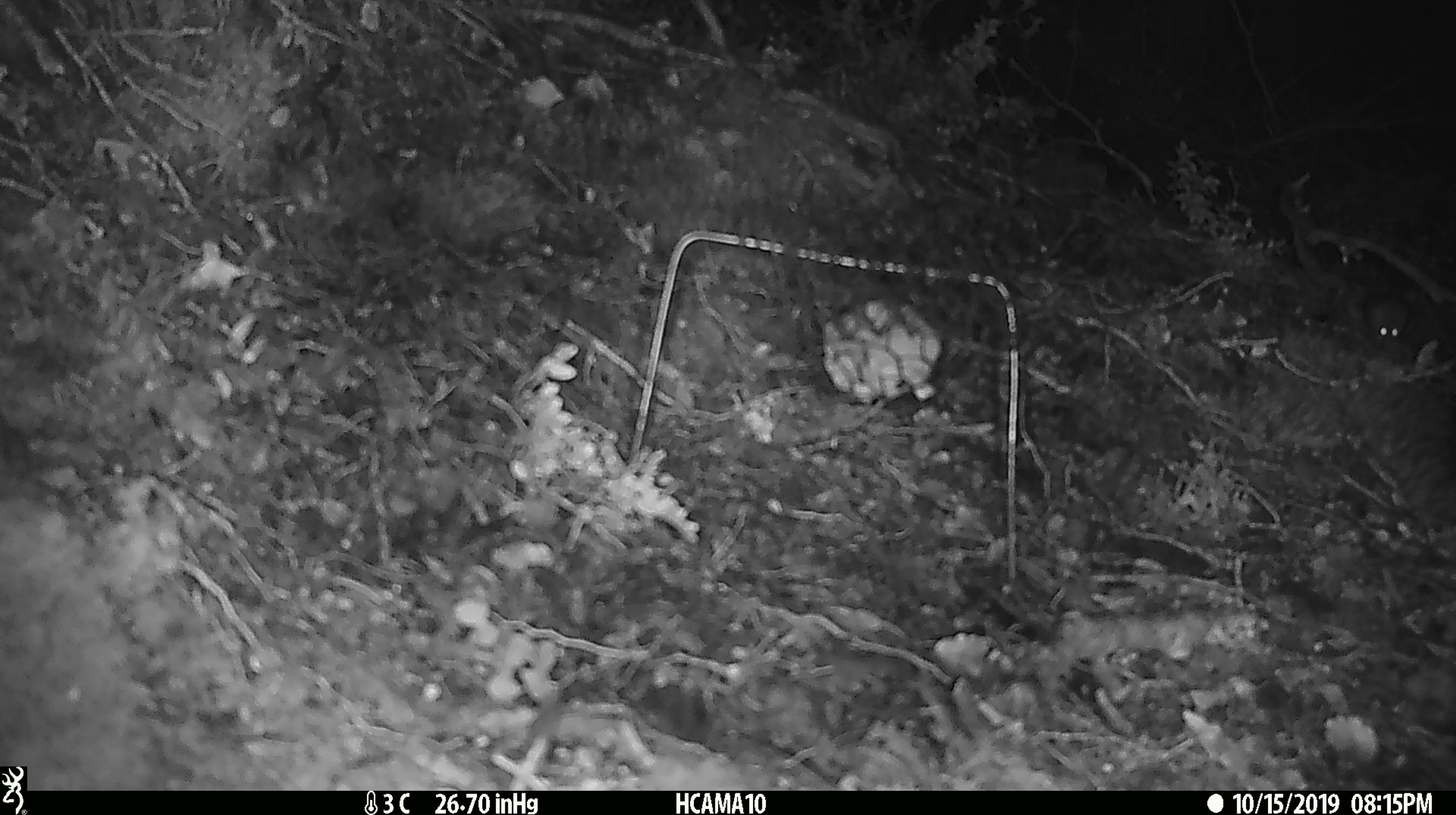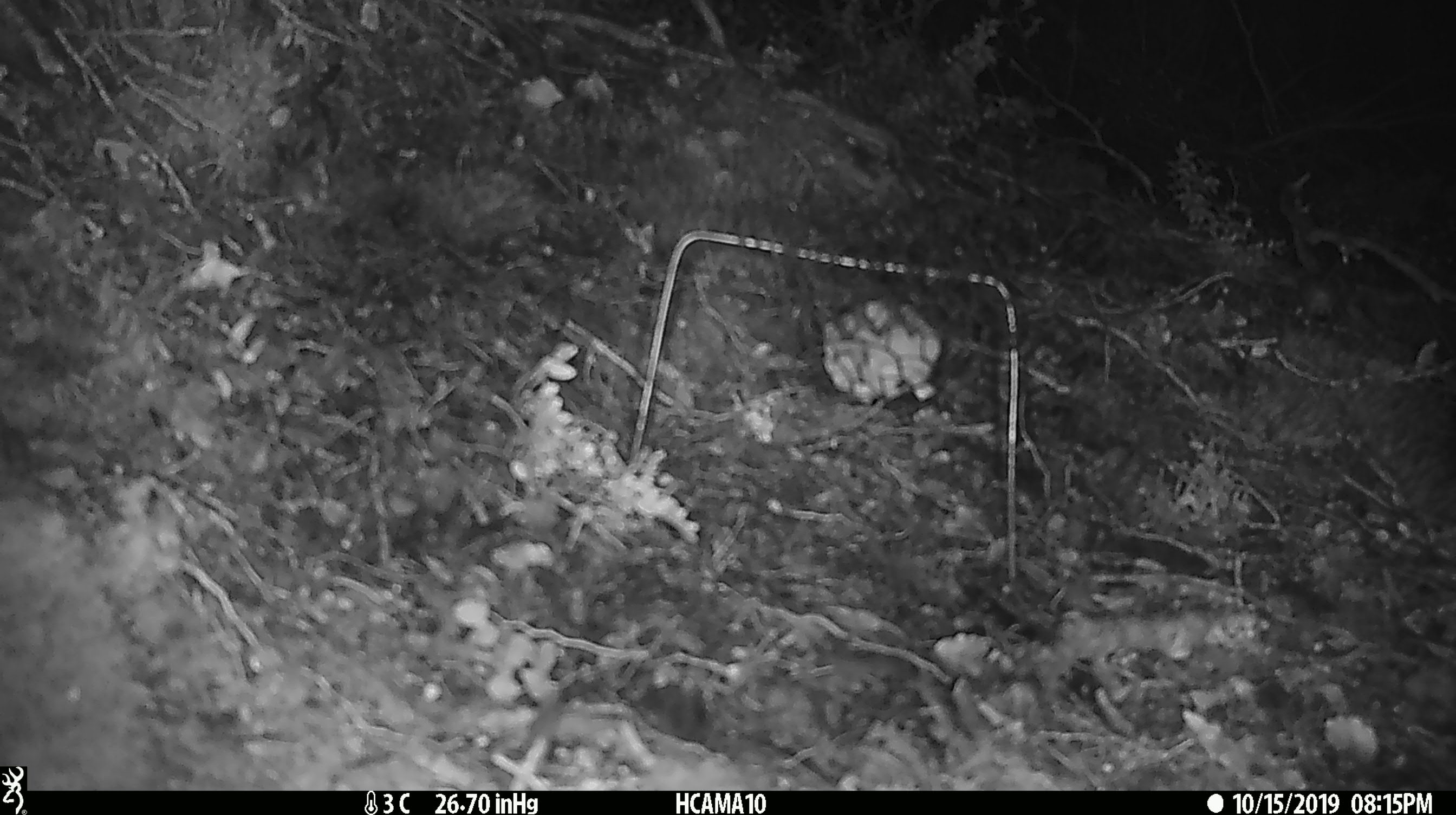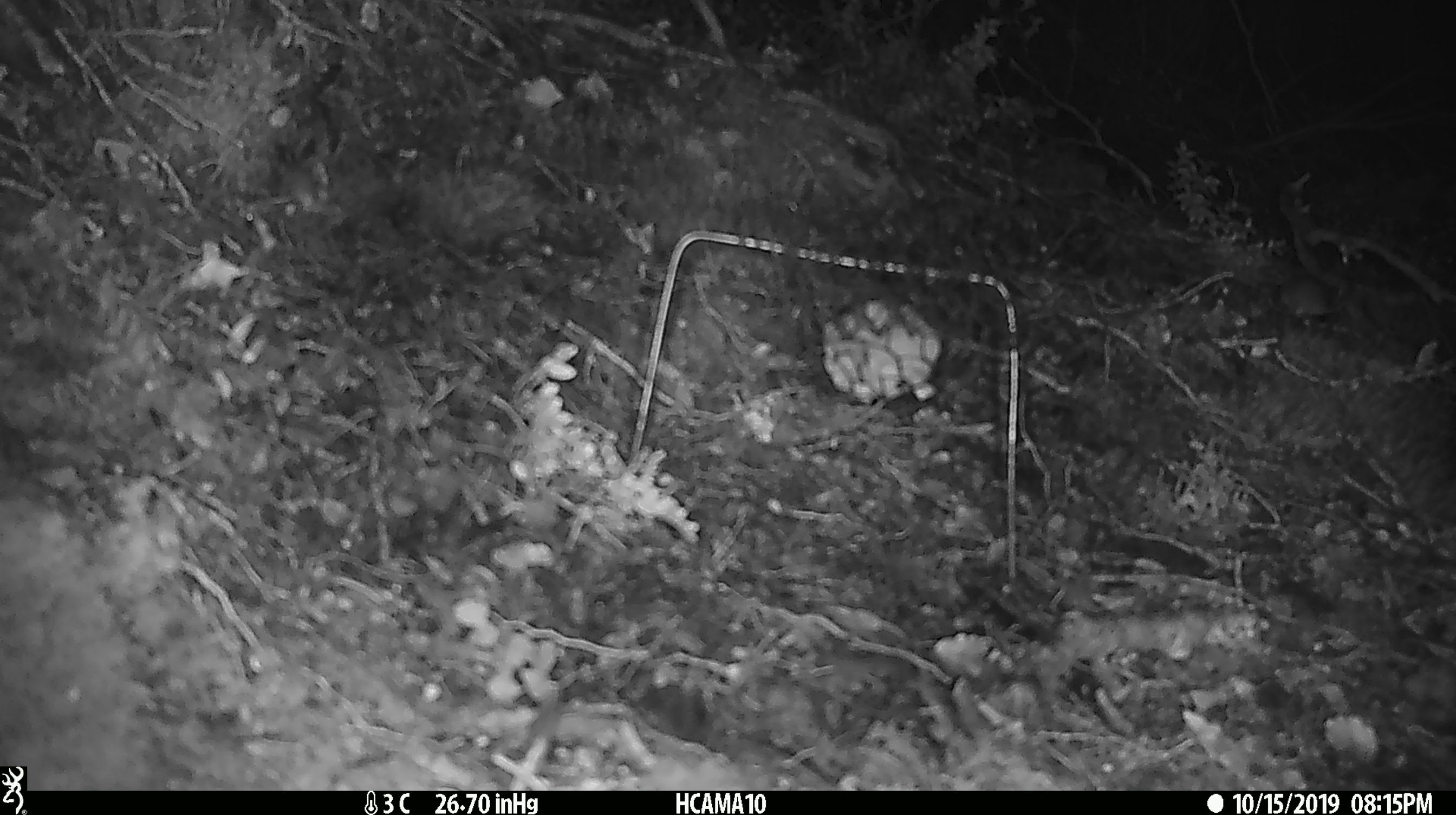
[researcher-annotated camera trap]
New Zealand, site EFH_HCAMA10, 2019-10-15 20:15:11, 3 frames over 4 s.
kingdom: Animalia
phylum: Chordata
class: Mammalia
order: Rodentia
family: Muridae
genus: Mus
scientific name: Mus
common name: mouse